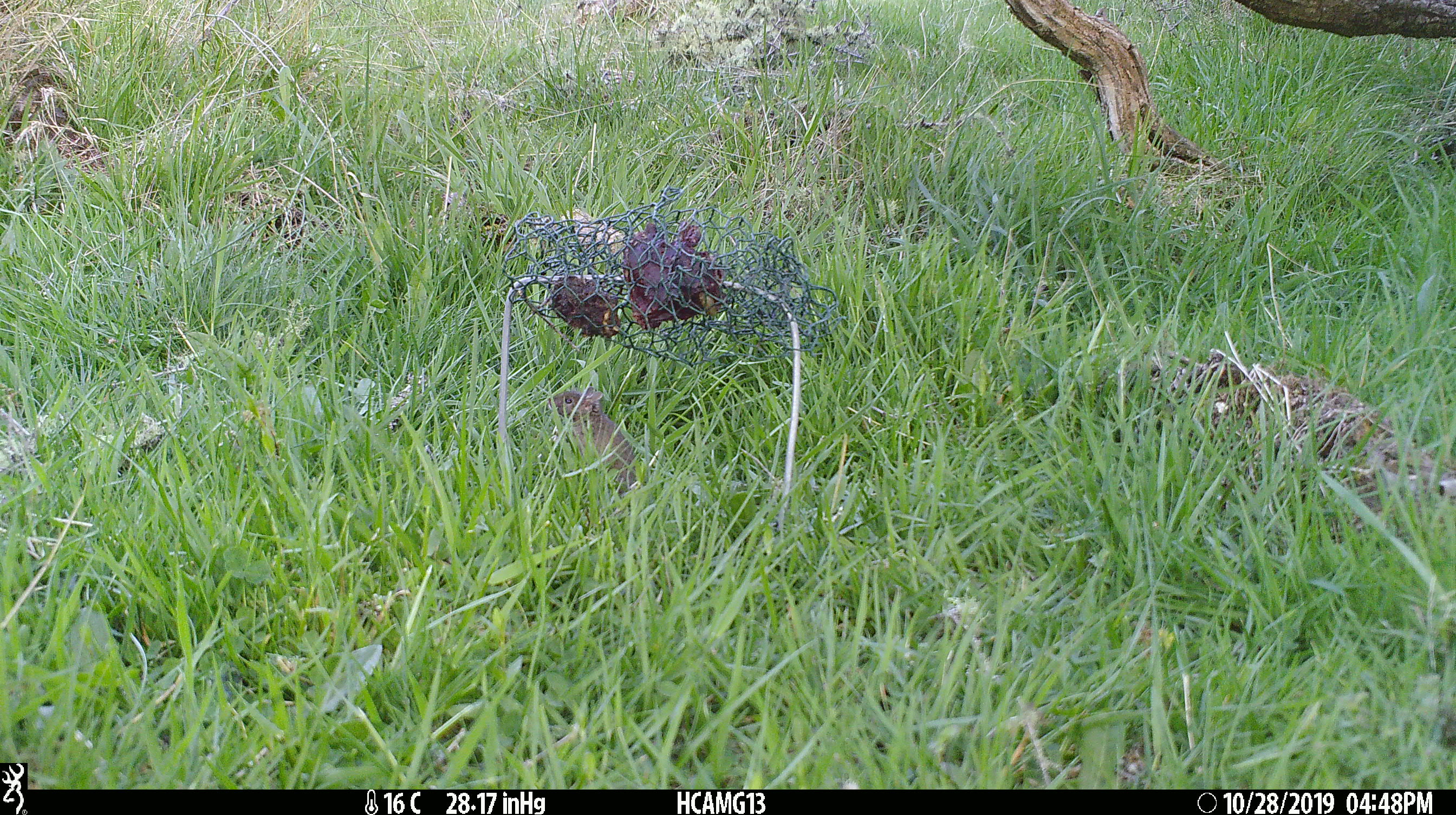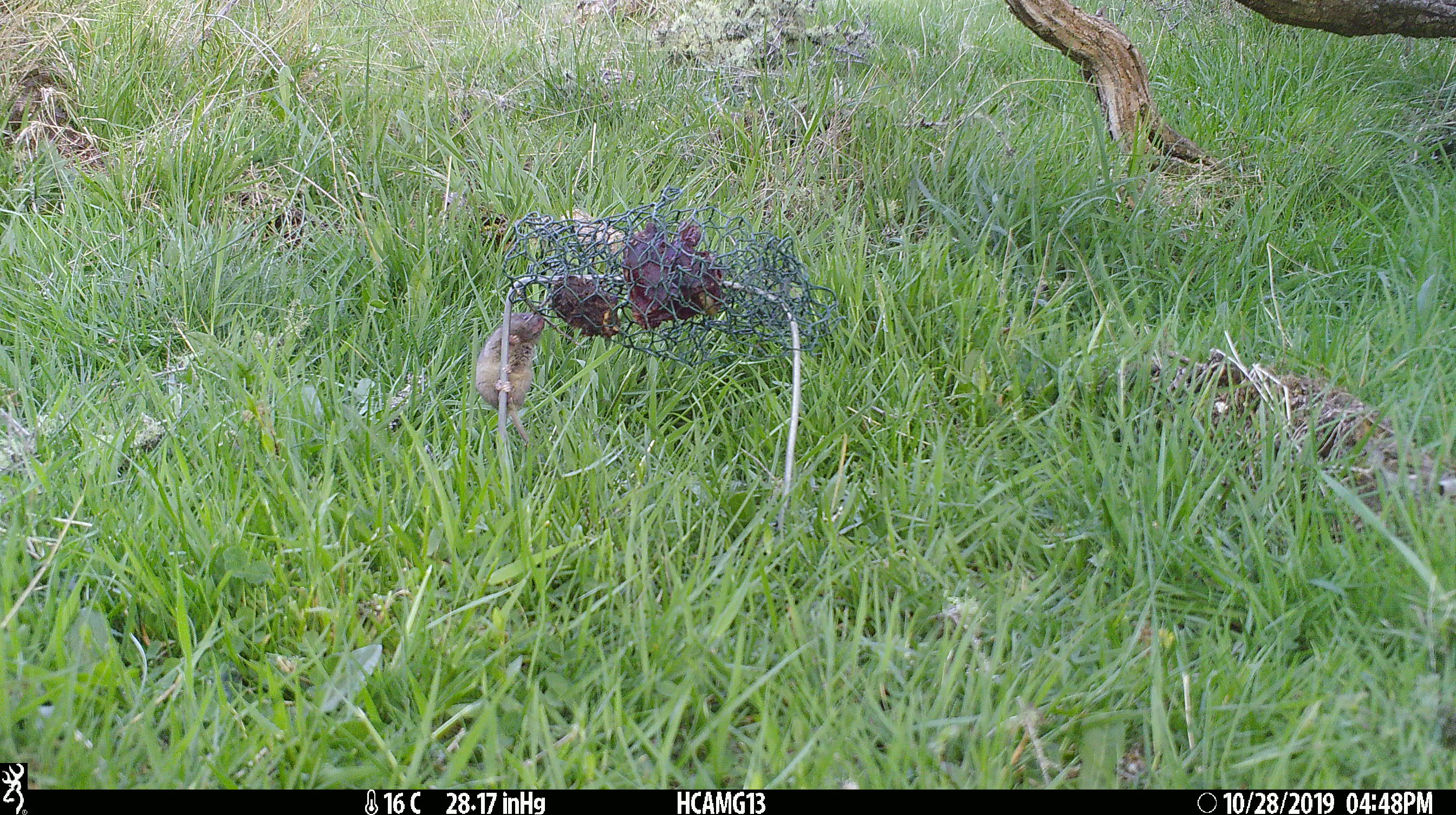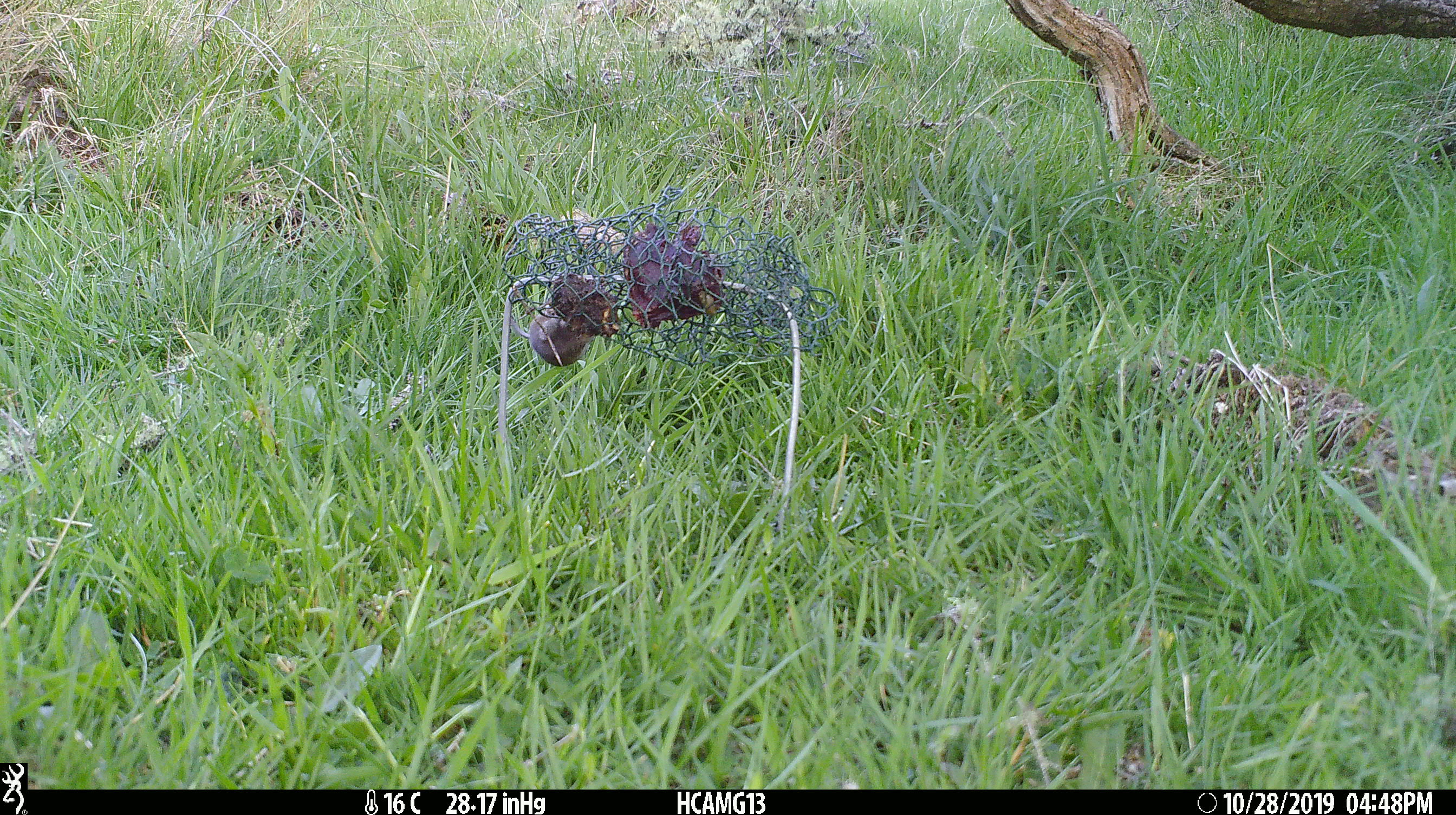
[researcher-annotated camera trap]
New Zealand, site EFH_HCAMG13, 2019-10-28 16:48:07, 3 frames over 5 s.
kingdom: Animalia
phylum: Chordata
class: Mammalia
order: Rodentia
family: Muridae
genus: Mus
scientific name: Mus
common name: mouse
Mouse (Mus).